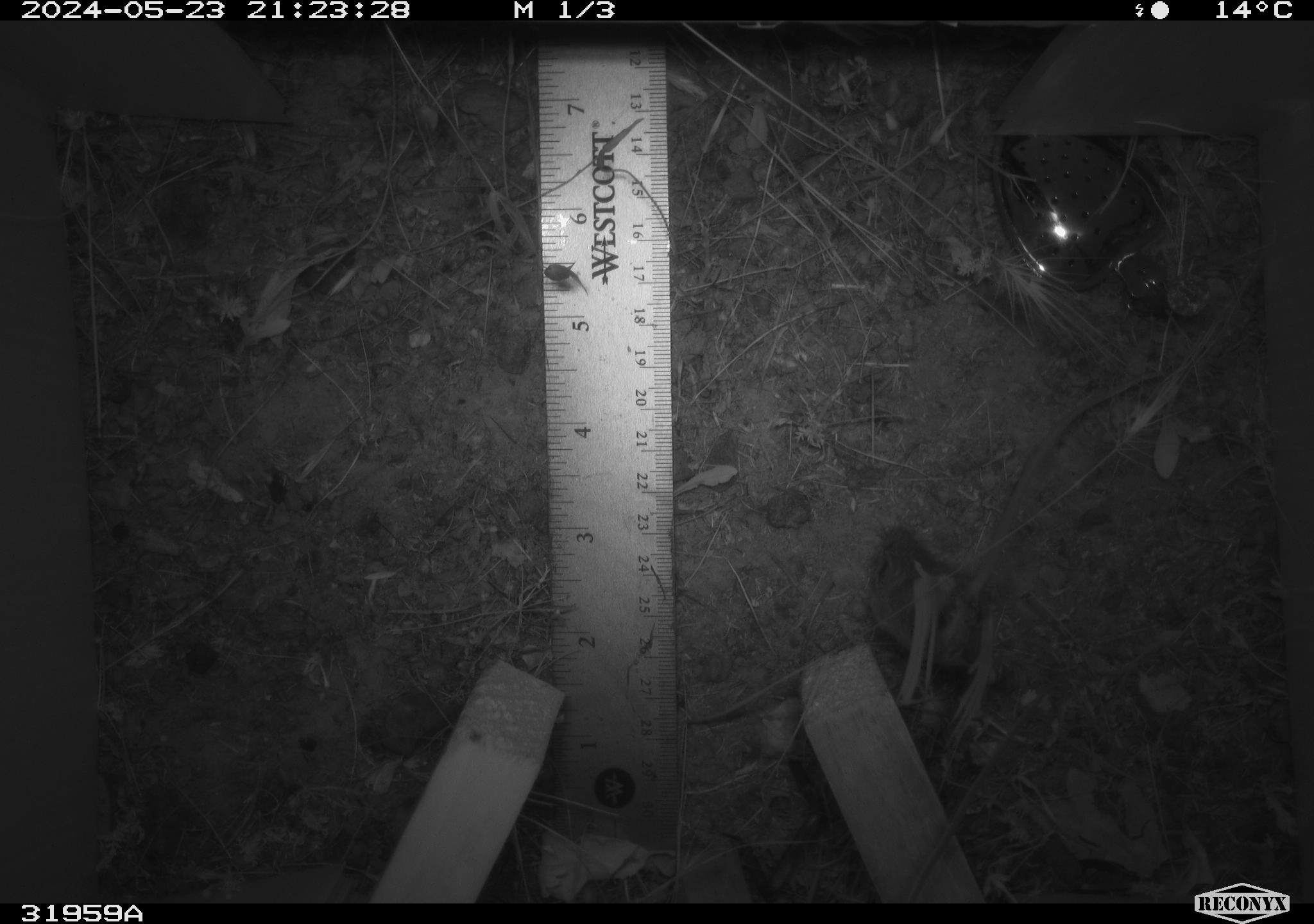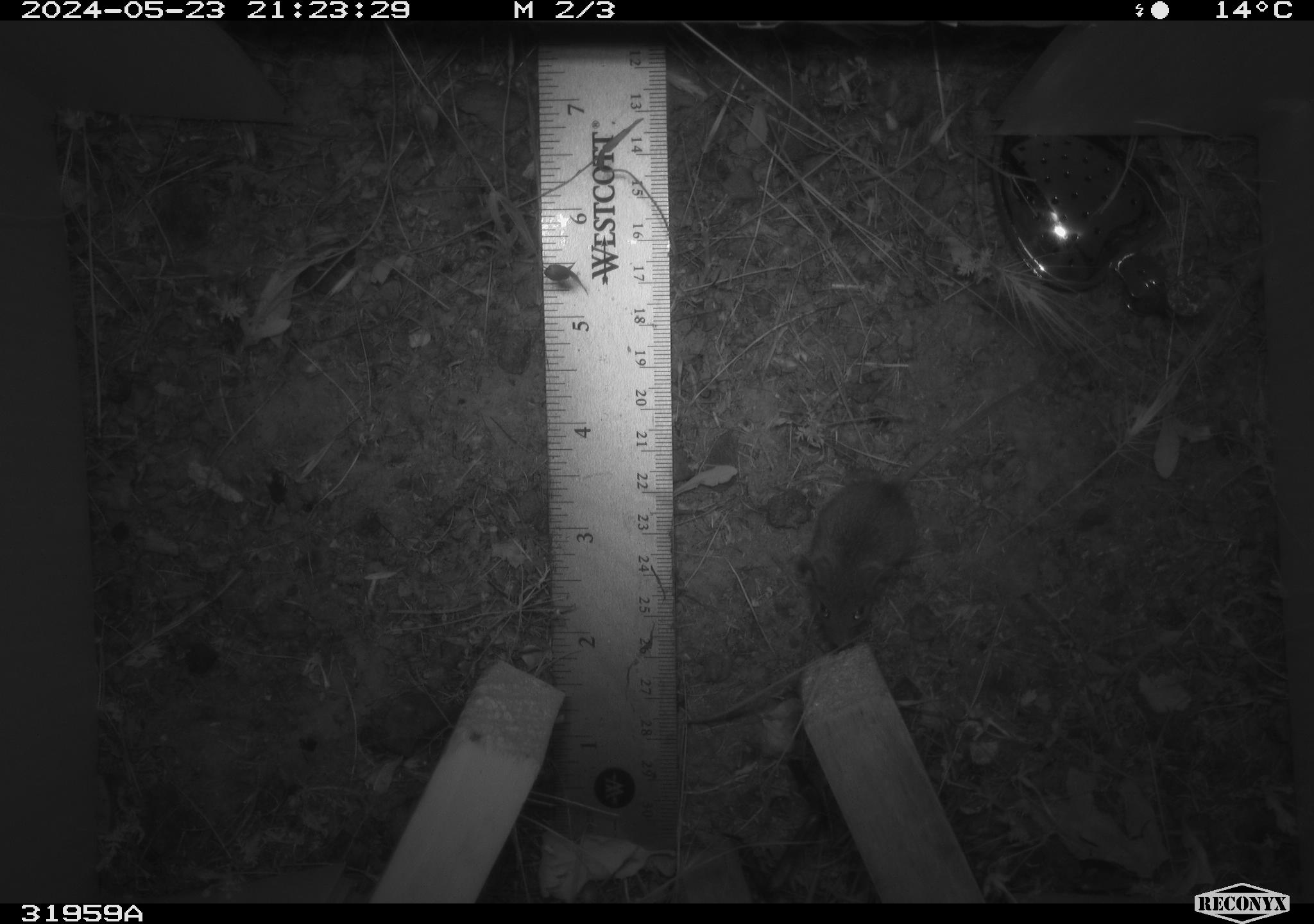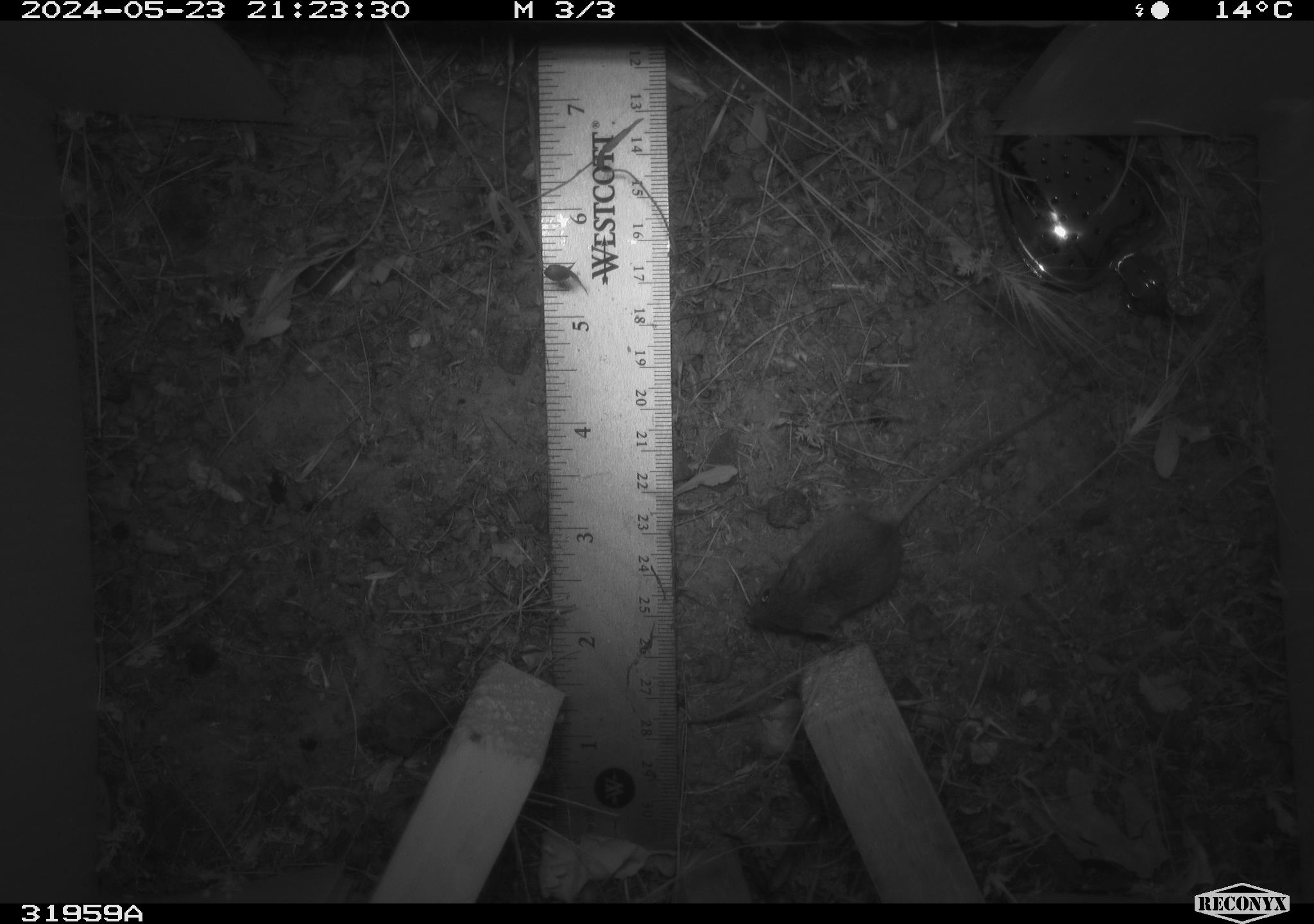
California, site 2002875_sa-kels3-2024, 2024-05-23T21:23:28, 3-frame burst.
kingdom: Animalia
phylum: Chordata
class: Mammalia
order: Rodentia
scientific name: Rodentia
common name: rodent